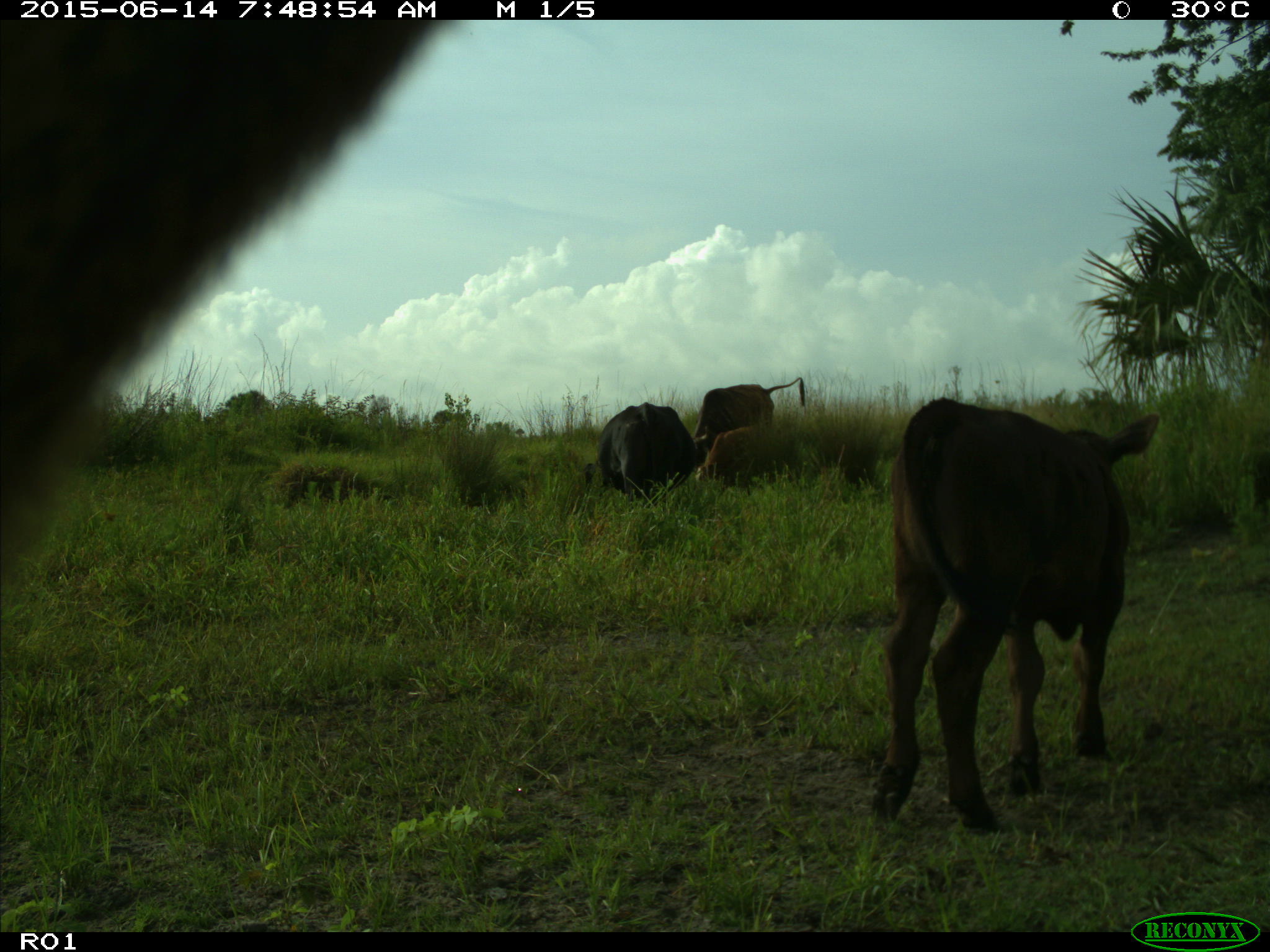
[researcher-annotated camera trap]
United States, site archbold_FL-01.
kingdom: Animalia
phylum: Chordata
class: Mammalia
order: Artiodactyla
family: Bovidae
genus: Bos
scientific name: Bos taurus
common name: domestic cow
Bos taurus (domestic cow).